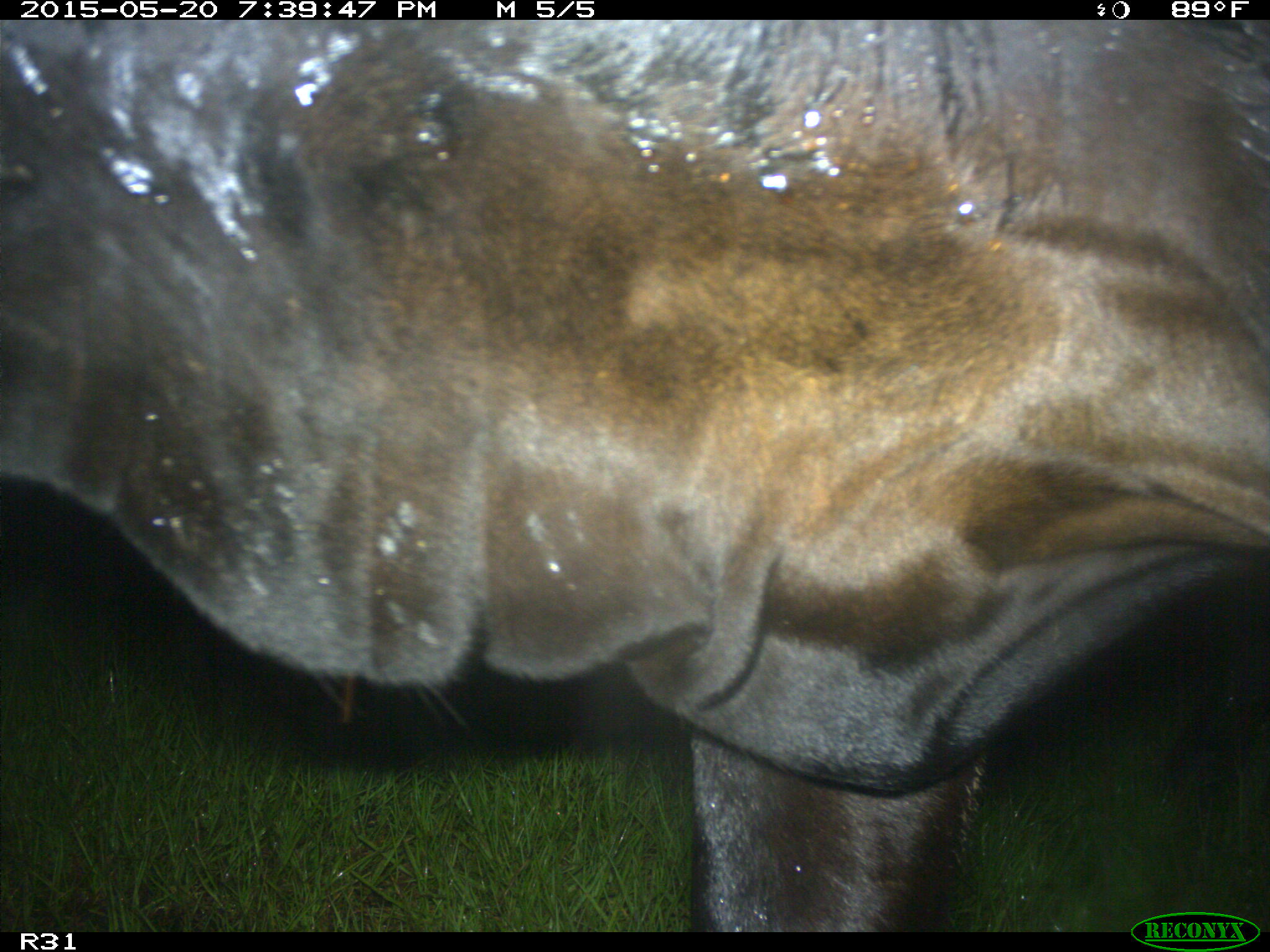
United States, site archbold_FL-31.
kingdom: Animalia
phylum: Chordata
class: Mammalia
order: Artiodactyla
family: Bovidae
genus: Bos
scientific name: Bos taurus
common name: domestic cow